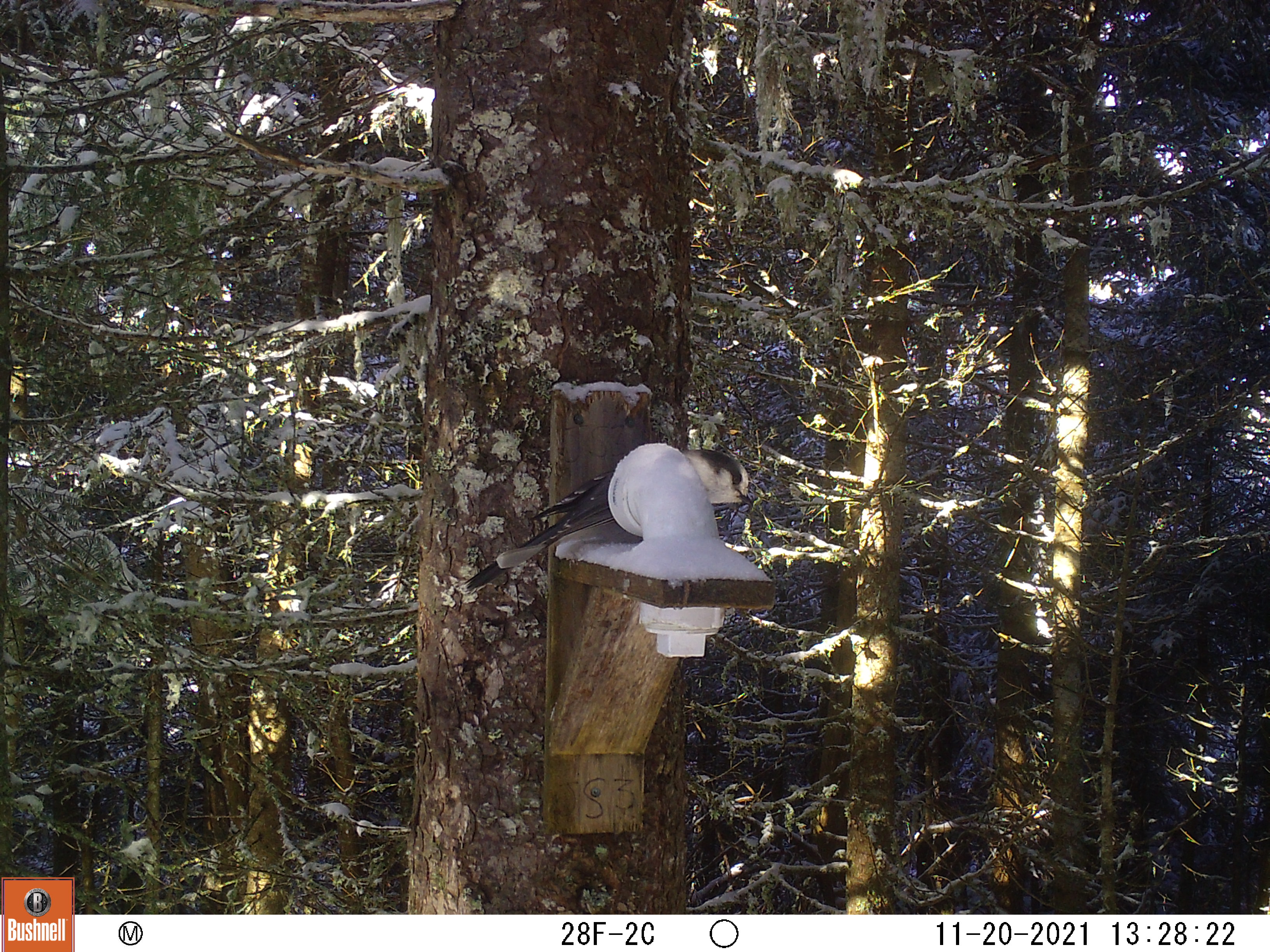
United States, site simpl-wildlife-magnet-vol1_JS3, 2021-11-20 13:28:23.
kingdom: Animalia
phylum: Chordata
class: Aves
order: Passeriformes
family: Corvidae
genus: Perisoreus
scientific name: Perisoreus canadensis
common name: canada jay